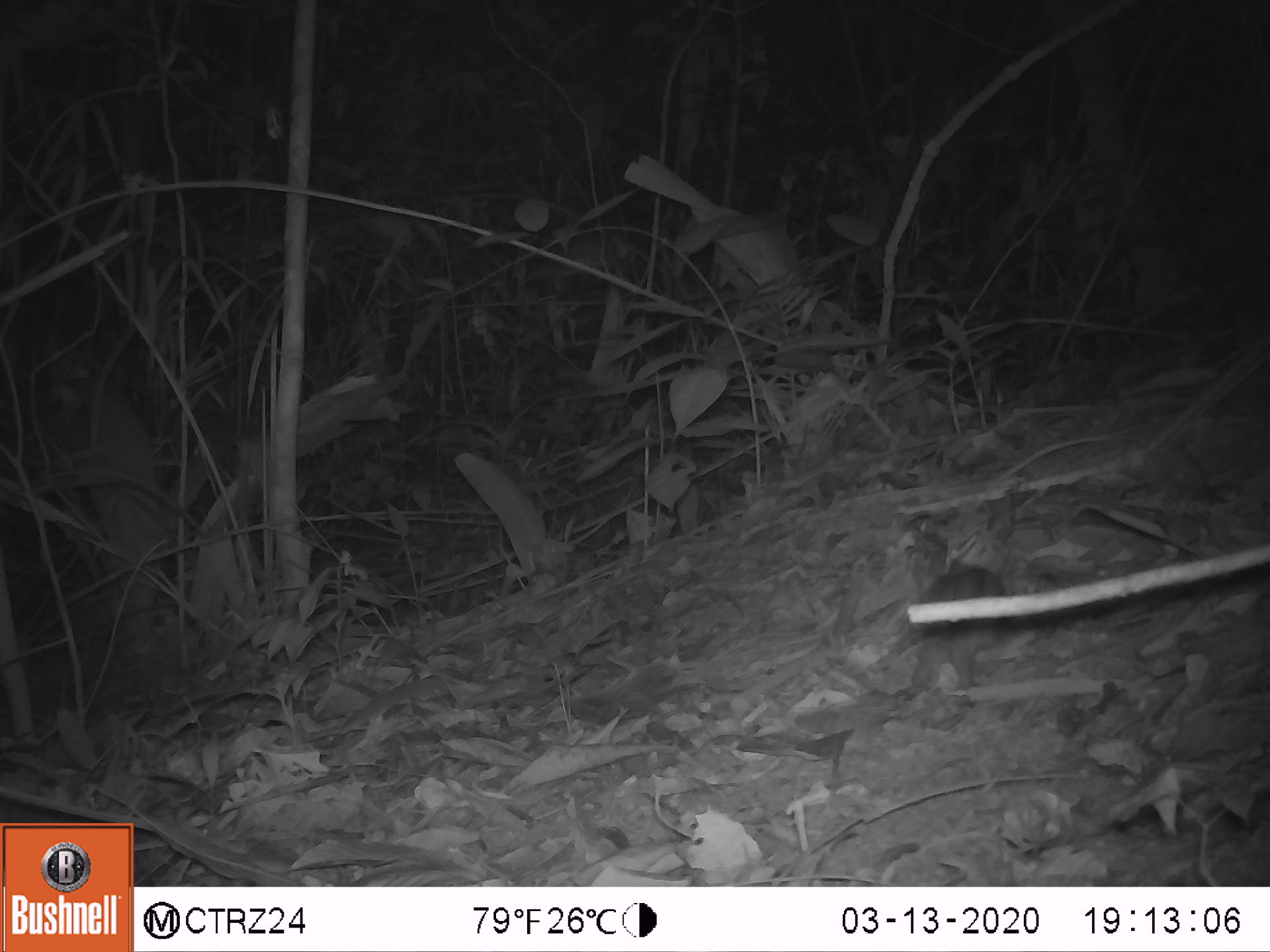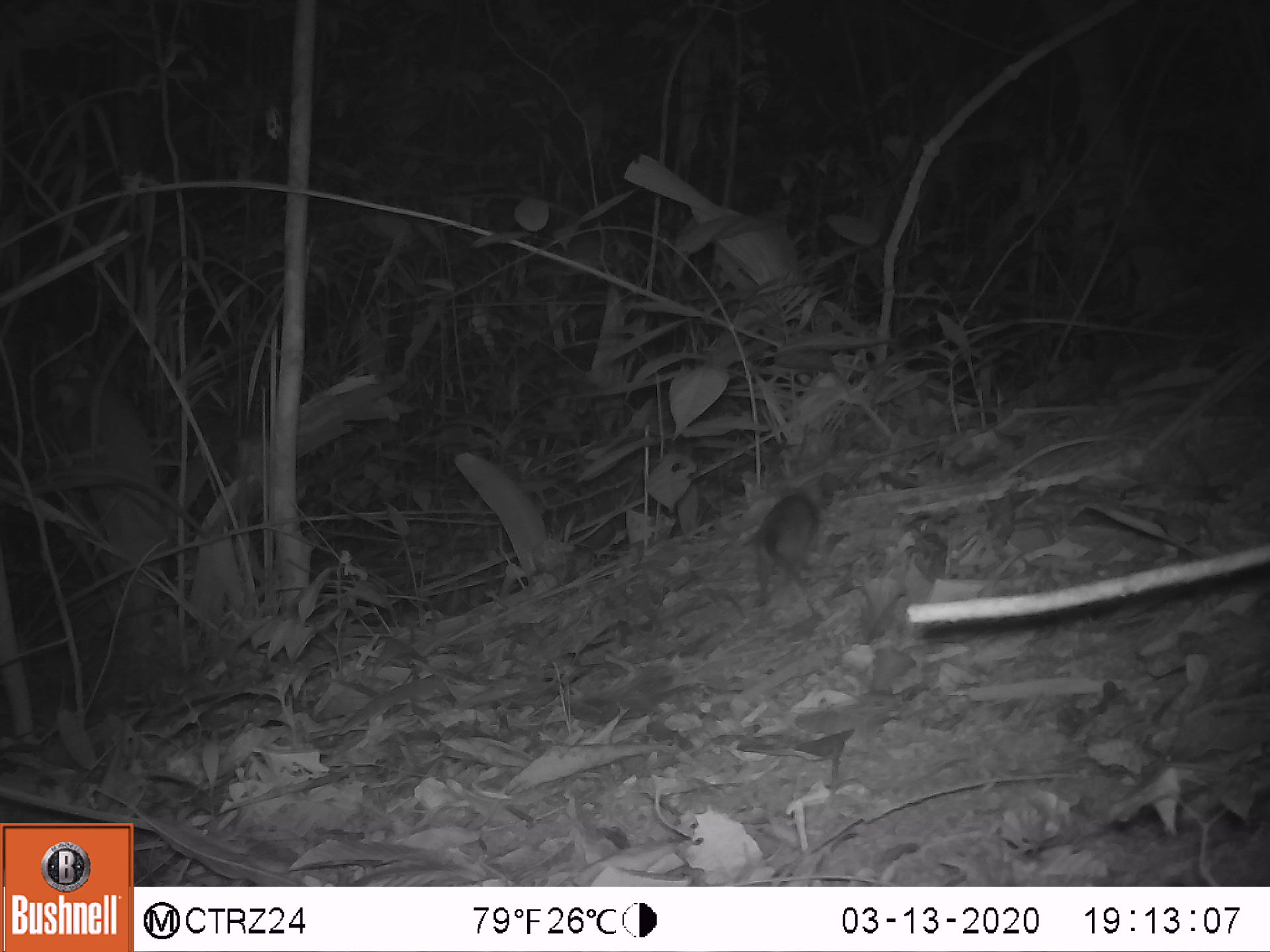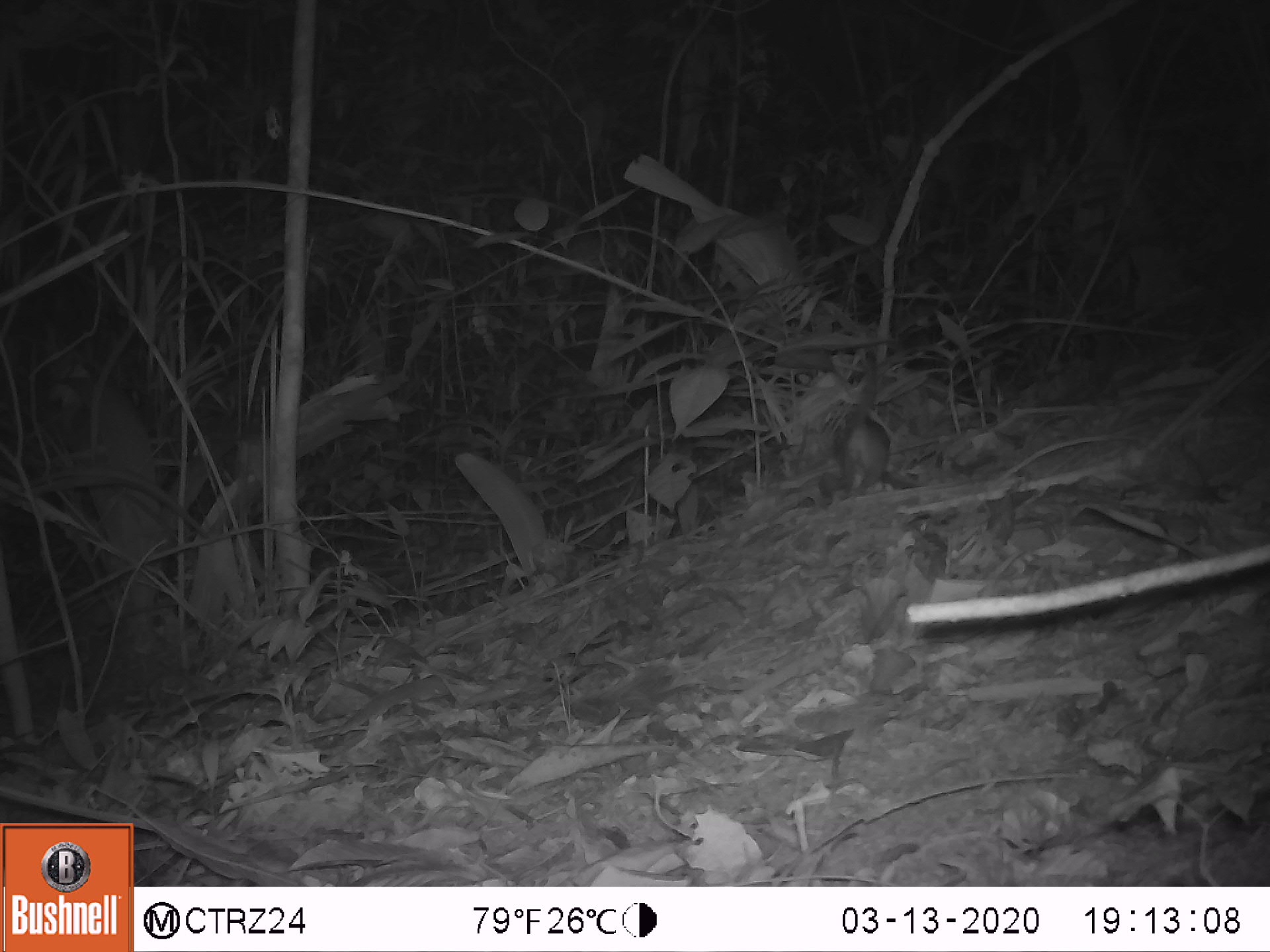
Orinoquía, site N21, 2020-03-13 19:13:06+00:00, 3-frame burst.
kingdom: Animalia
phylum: Chordata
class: Mammalia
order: Rodentia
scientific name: Rodentia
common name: rodent